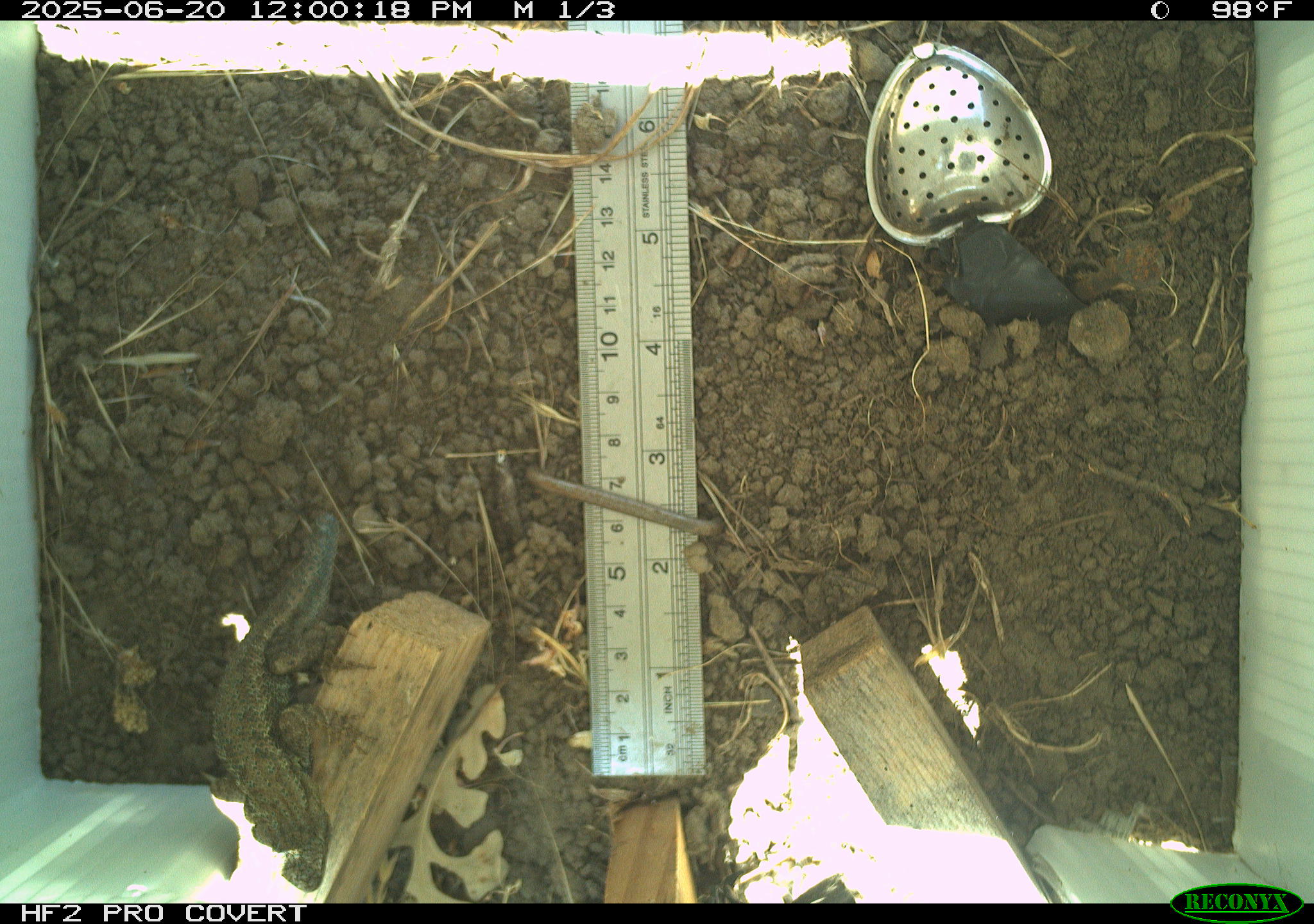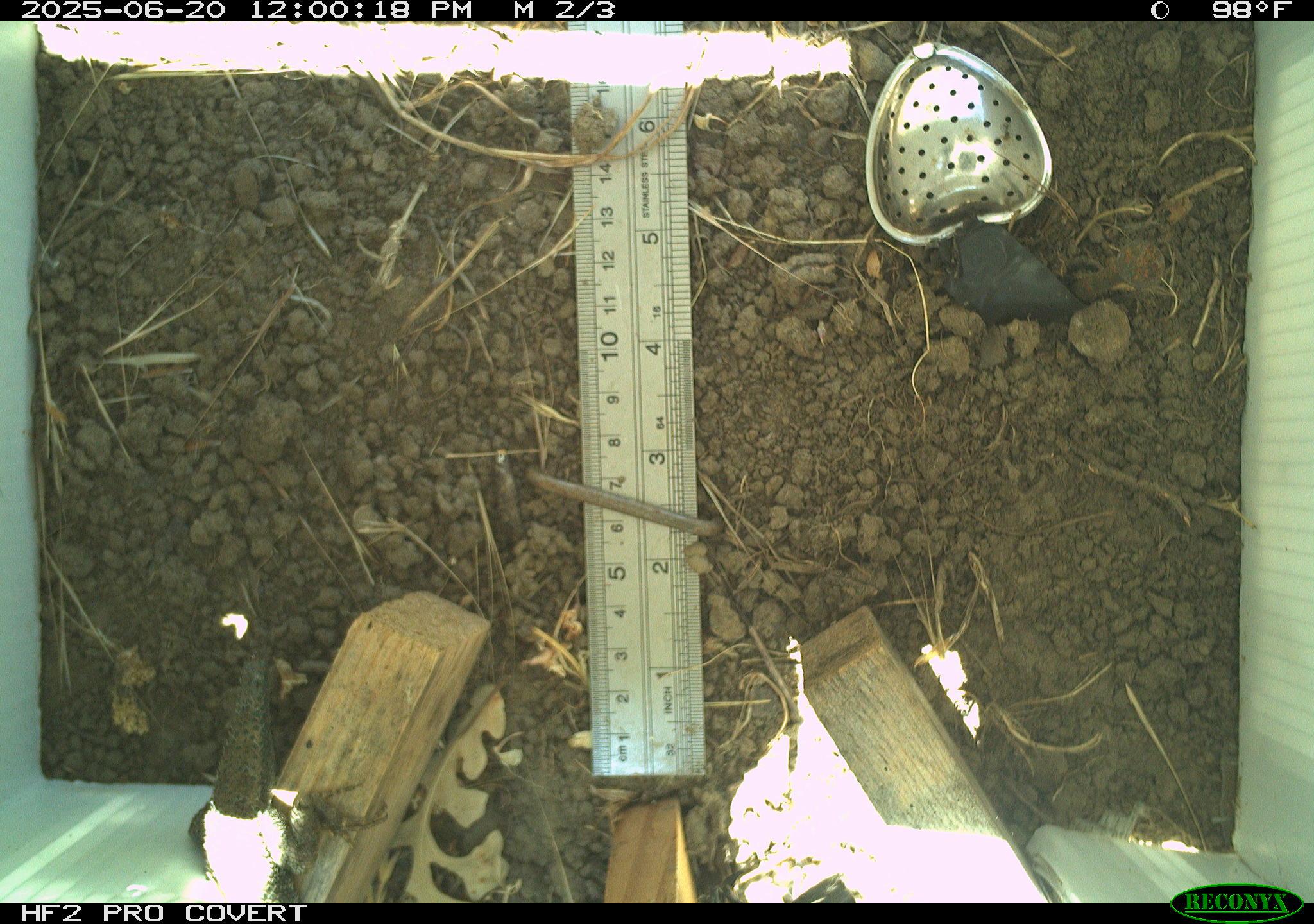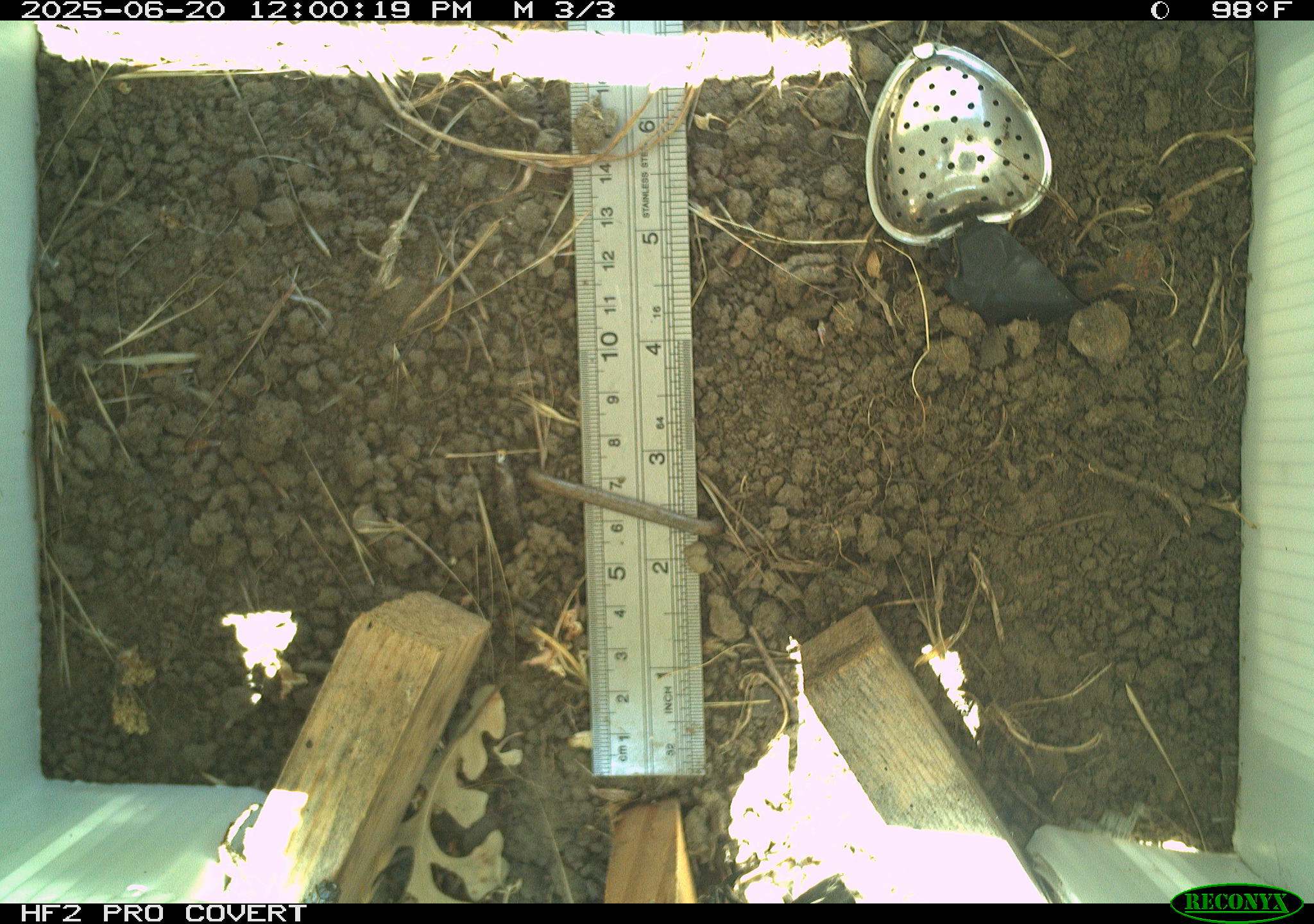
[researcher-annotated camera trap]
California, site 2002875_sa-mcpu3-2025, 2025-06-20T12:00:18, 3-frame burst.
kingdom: Animalia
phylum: Chordata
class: Reptilia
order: Squamata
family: Phrynosomatidae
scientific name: Phrynosomatidae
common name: north american spiny lizards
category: sceloporus/uta species